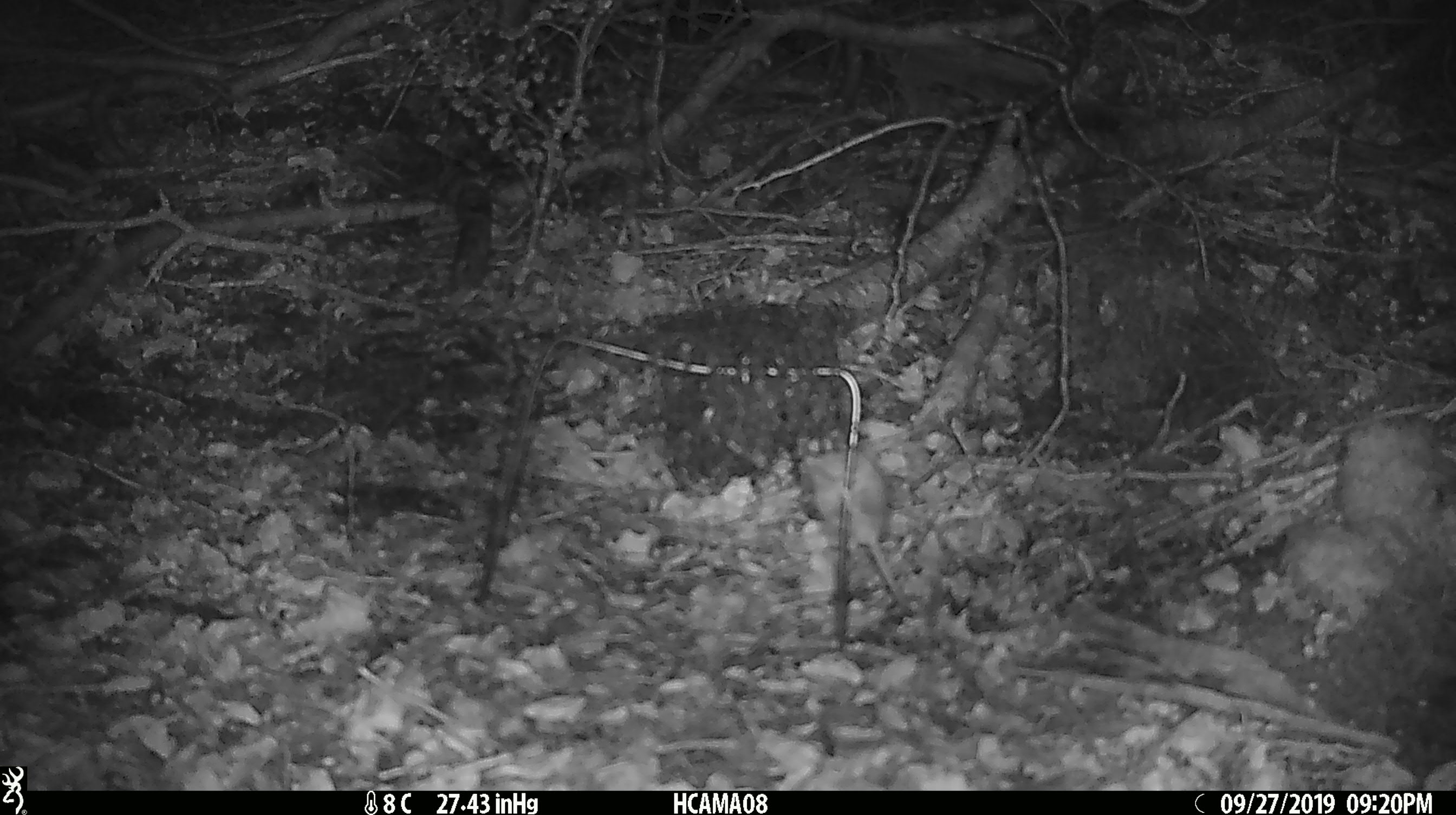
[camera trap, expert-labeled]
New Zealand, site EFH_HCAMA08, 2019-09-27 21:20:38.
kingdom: Animalia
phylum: Chordata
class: Mammalia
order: Rodentia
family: Muridae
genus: Mus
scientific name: Mus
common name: mouse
Mouse (Mus).